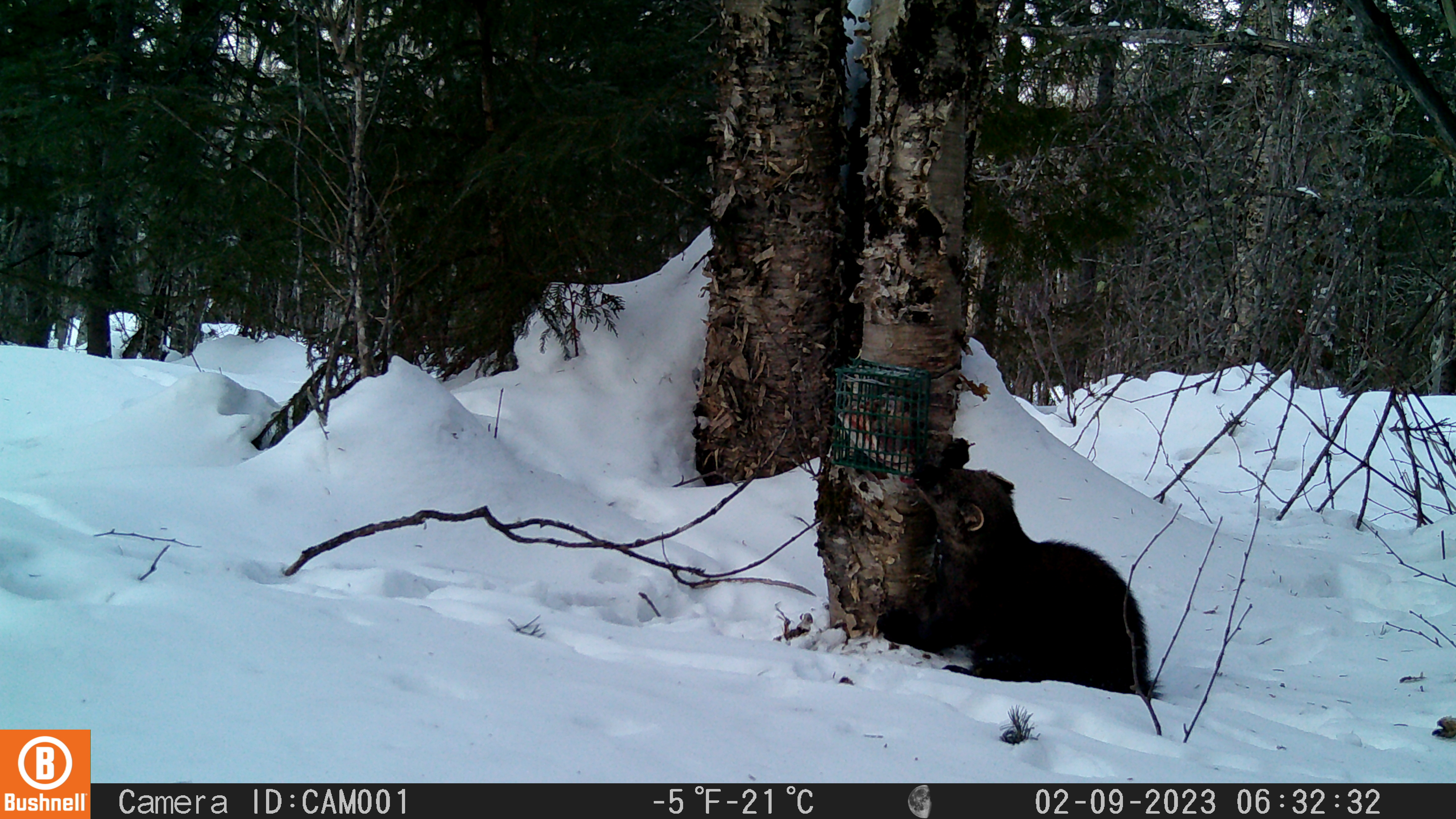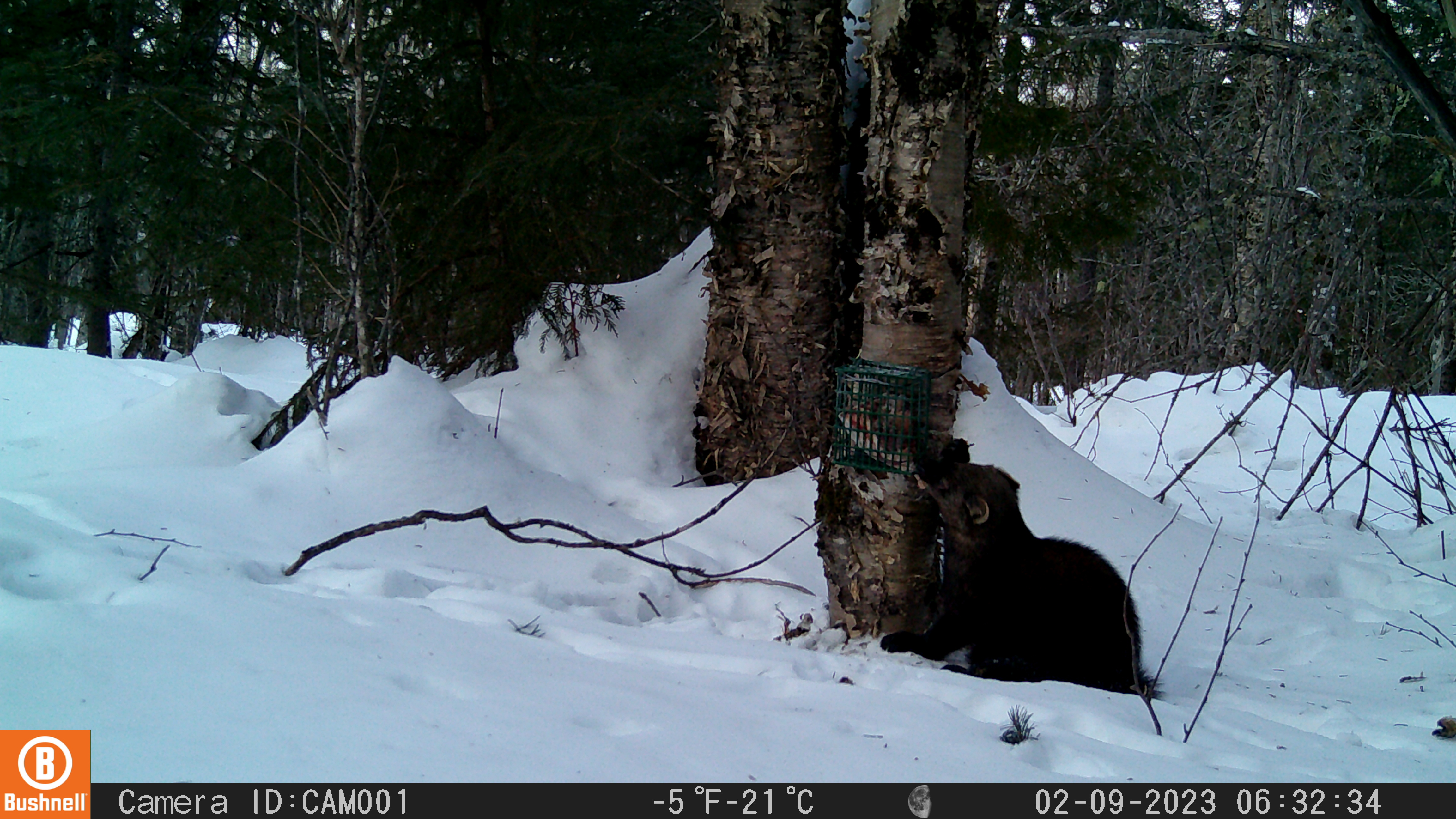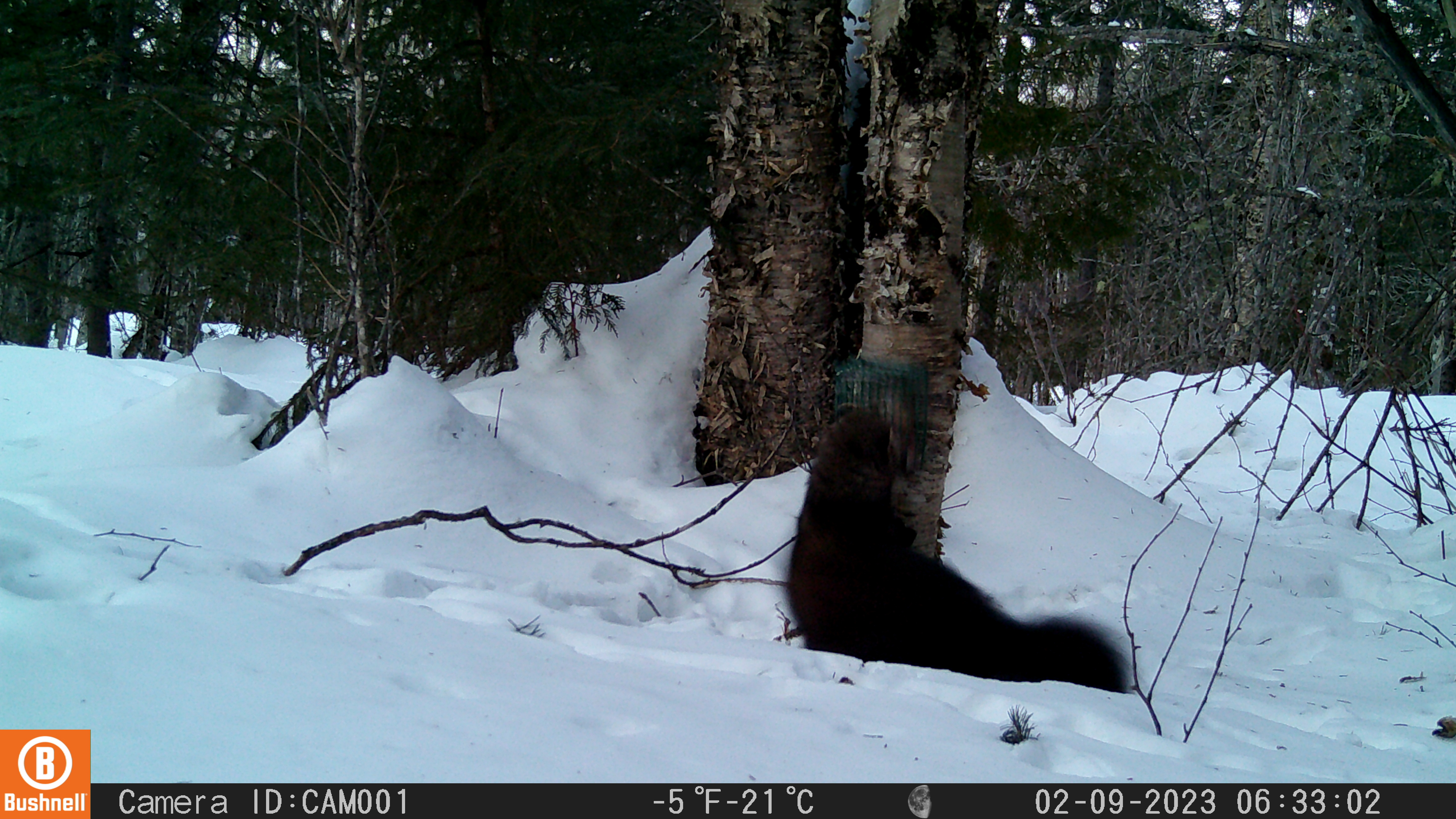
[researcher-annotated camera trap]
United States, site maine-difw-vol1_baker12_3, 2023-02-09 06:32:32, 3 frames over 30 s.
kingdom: Animalia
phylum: Chordata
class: Mammalia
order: Carnivora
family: Mustelidae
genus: Pekania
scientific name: Pekania pennanti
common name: fisher